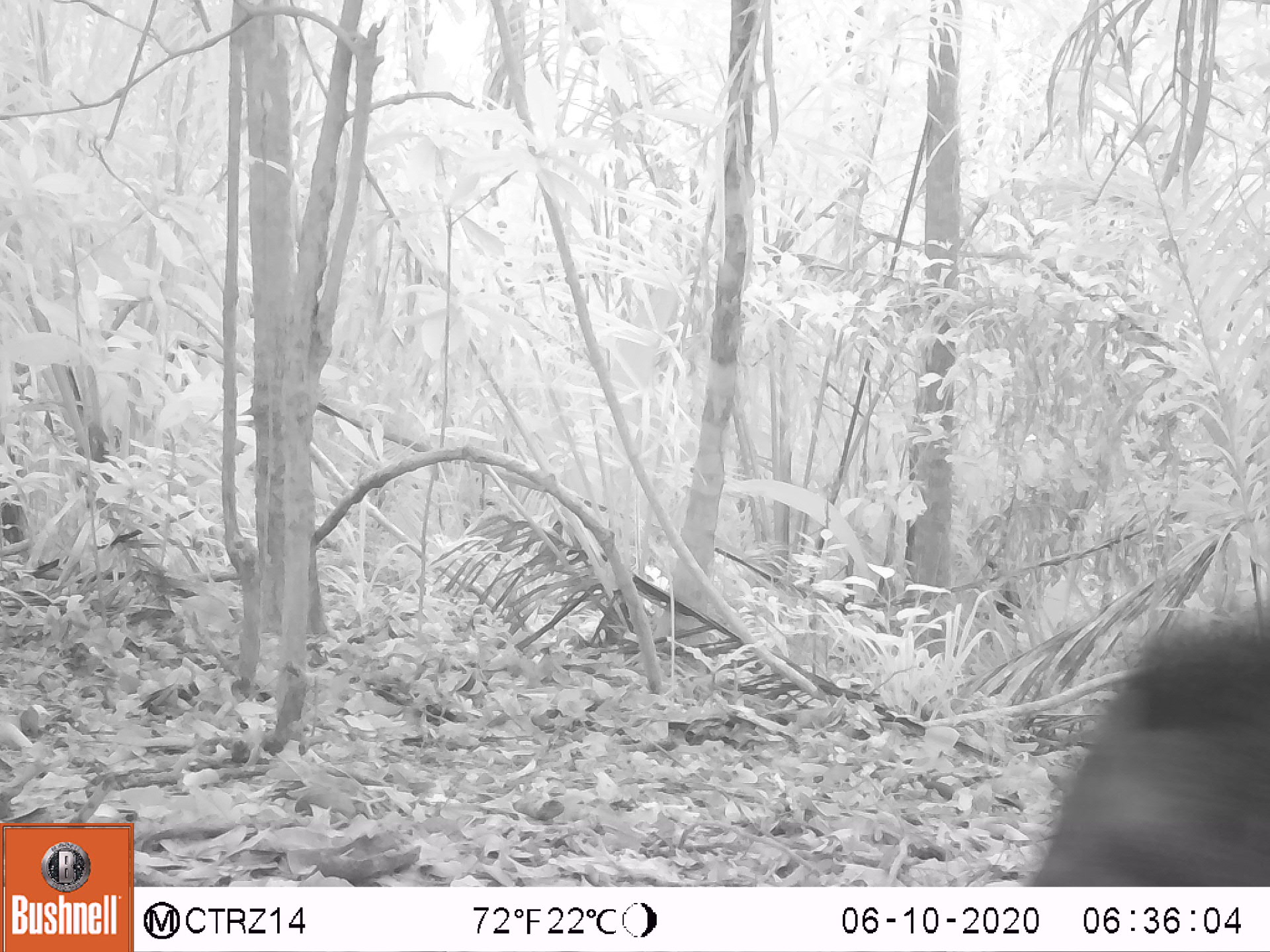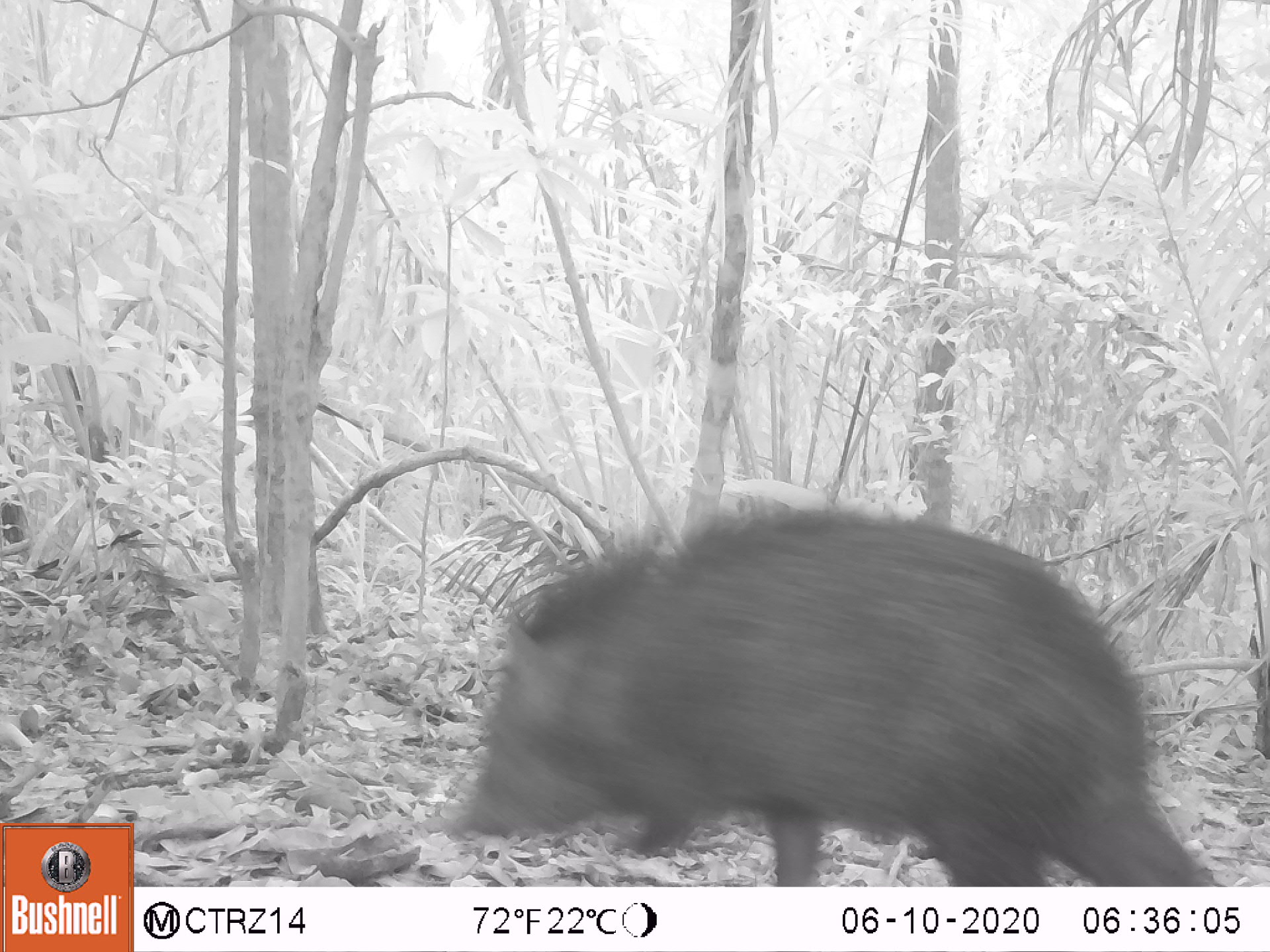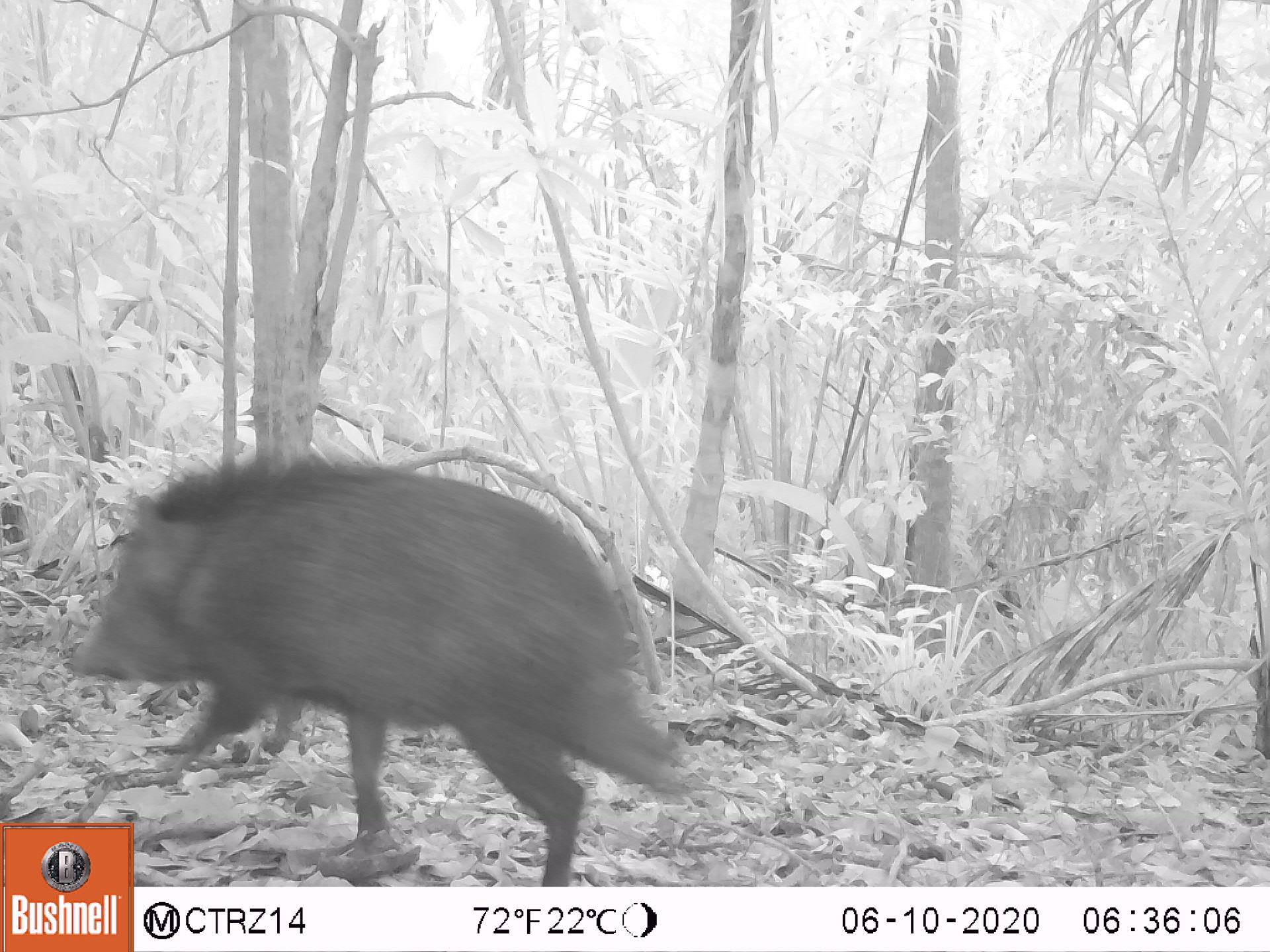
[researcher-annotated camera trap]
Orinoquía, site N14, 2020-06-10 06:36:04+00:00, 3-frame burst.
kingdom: Animalia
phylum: Chordata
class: Mammalia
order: Artiodactyla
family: Tayassuidae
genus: Pecari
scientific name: Pecari tajacu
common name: collared peccary